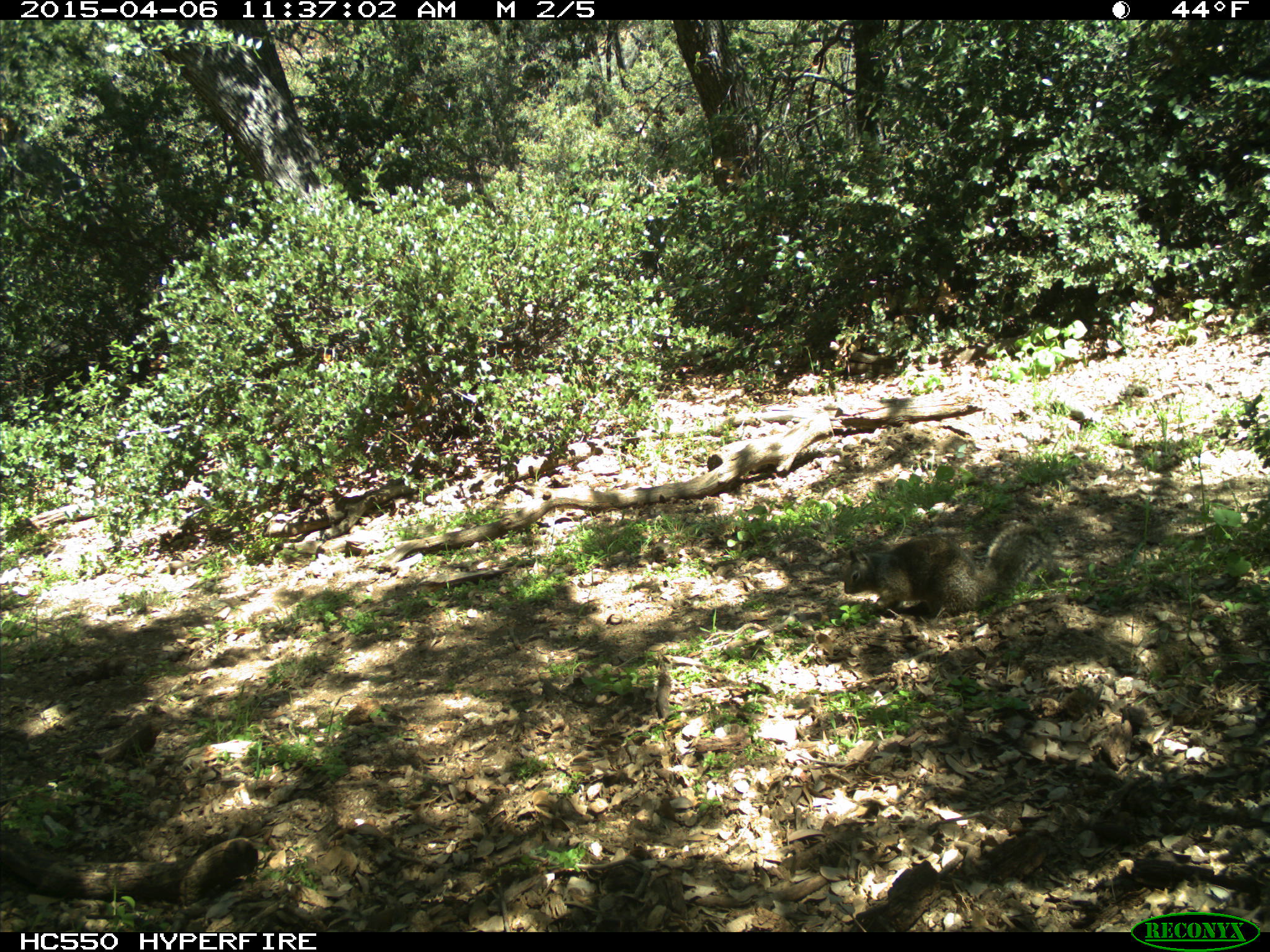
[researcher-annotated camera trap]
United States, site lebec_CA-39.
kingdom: Animalia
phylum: Chordata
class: Mammalia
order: Rodentia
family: Sciuridae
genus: Otospermophilus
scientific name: Otospermophilus beecheyi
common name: california ground squirrel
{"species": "Otospermophilus beecheyi (california ground squirrel)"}